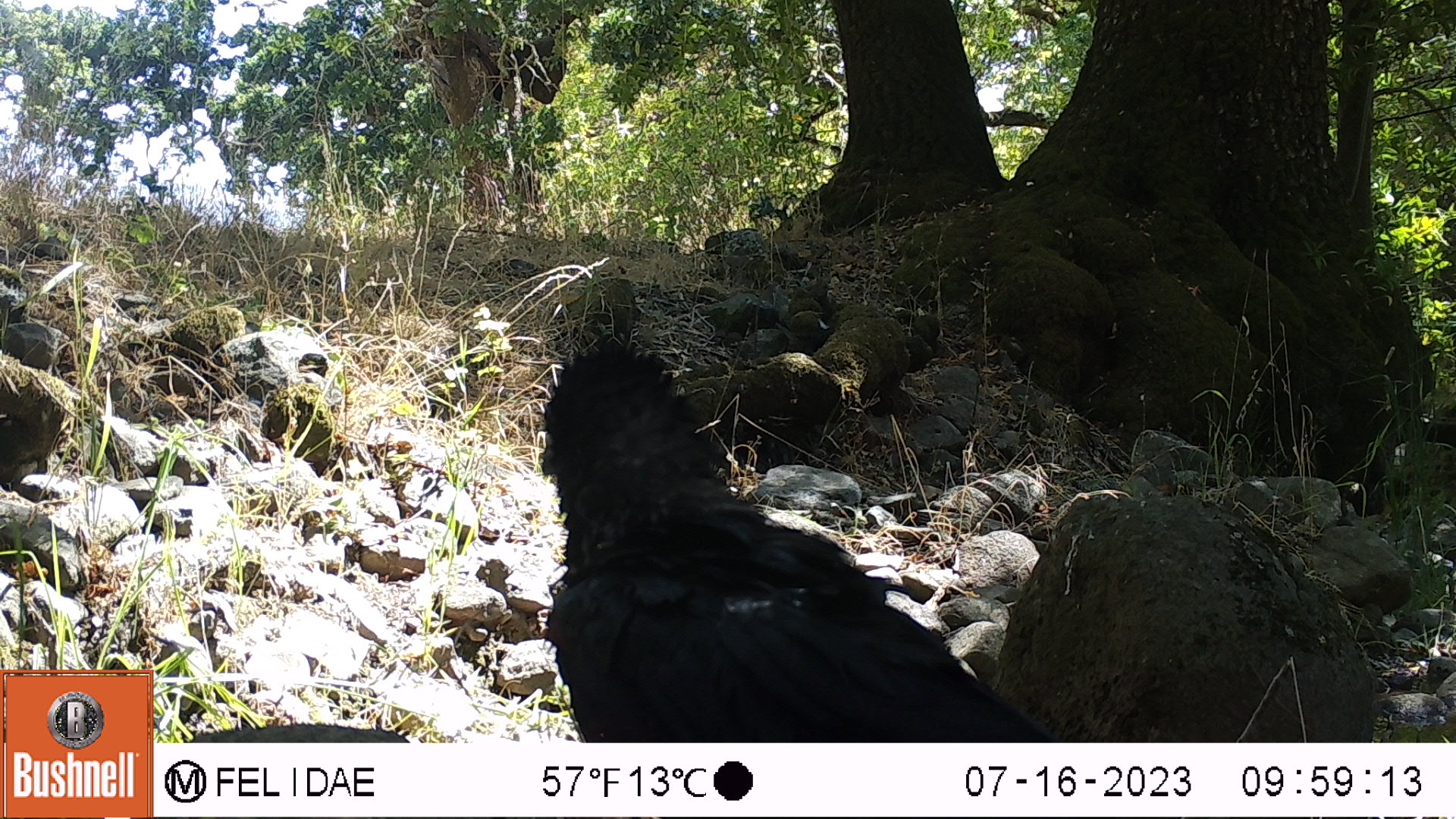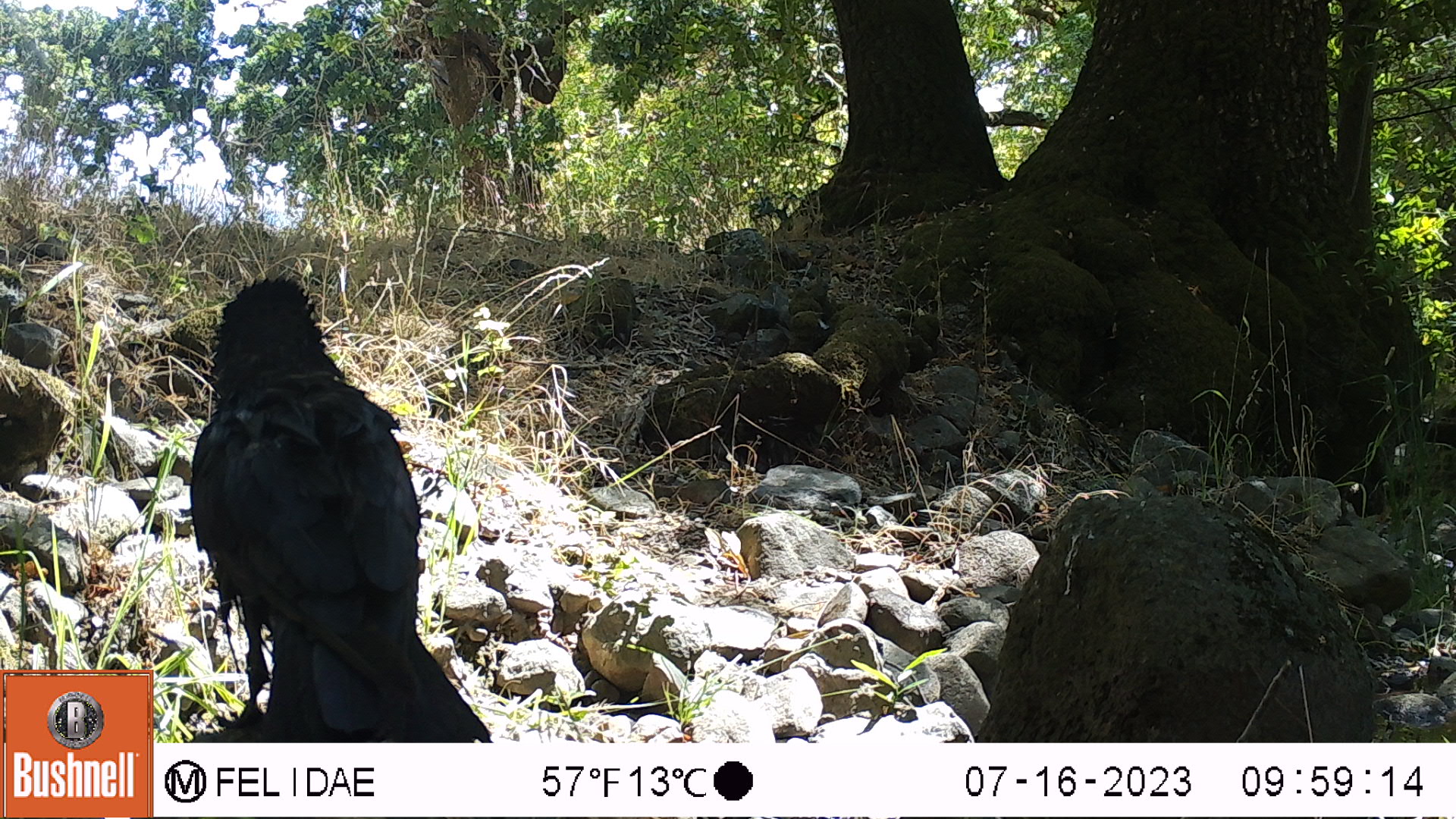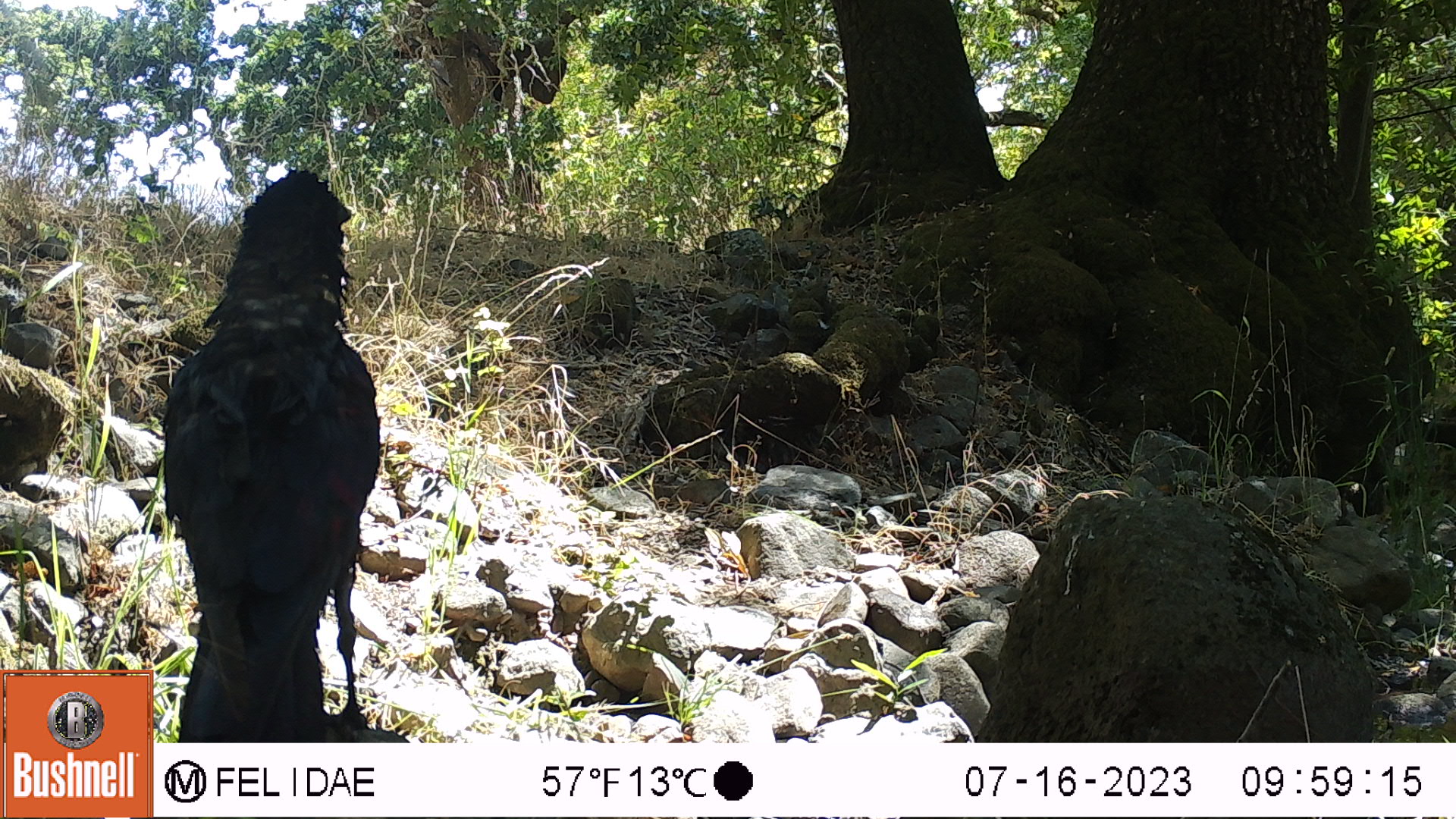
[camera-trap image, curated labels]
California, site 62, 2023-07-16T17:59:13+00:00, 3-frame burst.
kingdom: Animalia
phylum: Chordata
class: Aves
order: Passeriformes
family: Corvidae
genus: Corvus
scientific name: Corvus brachyrhynchos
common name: american crow